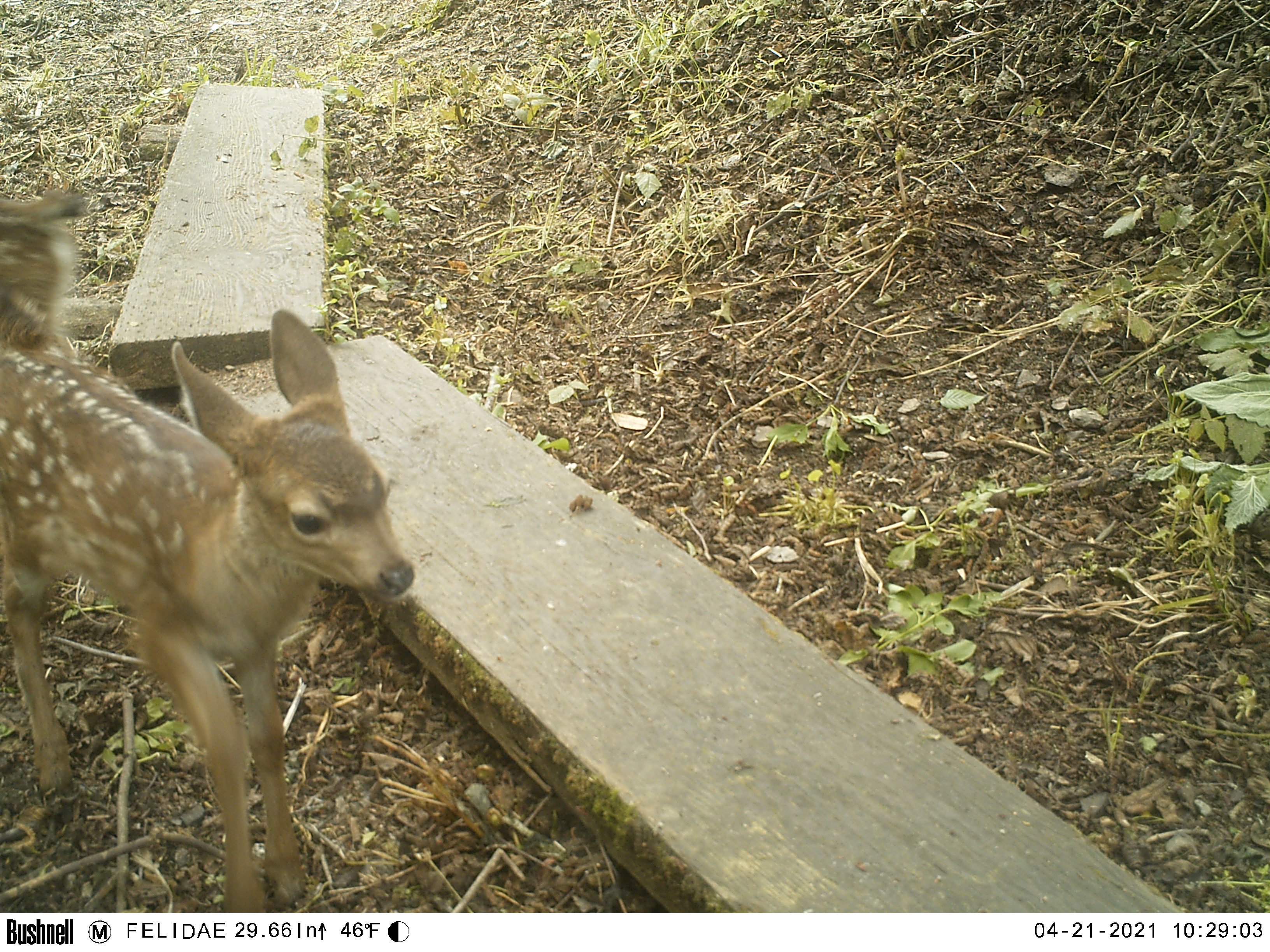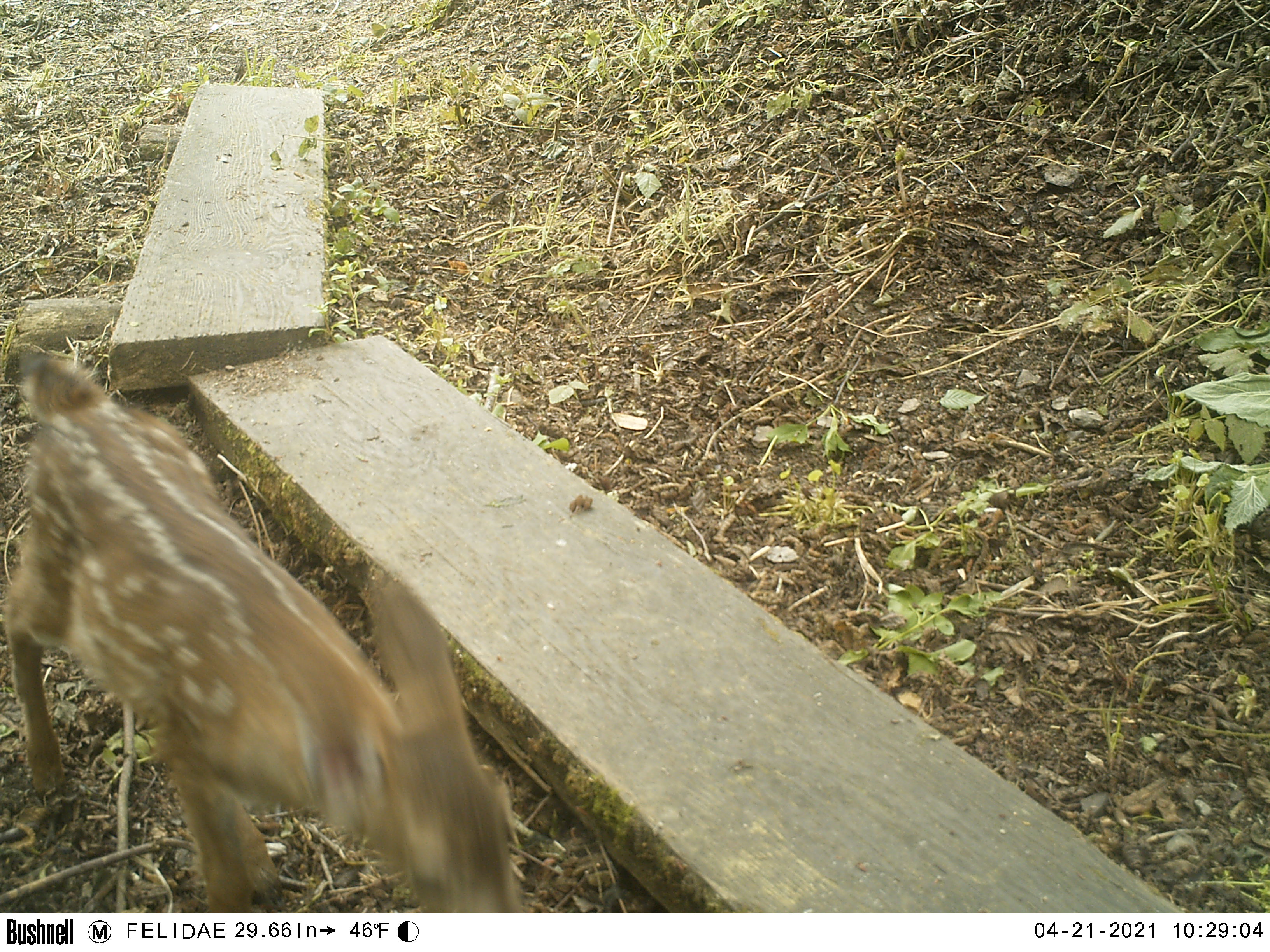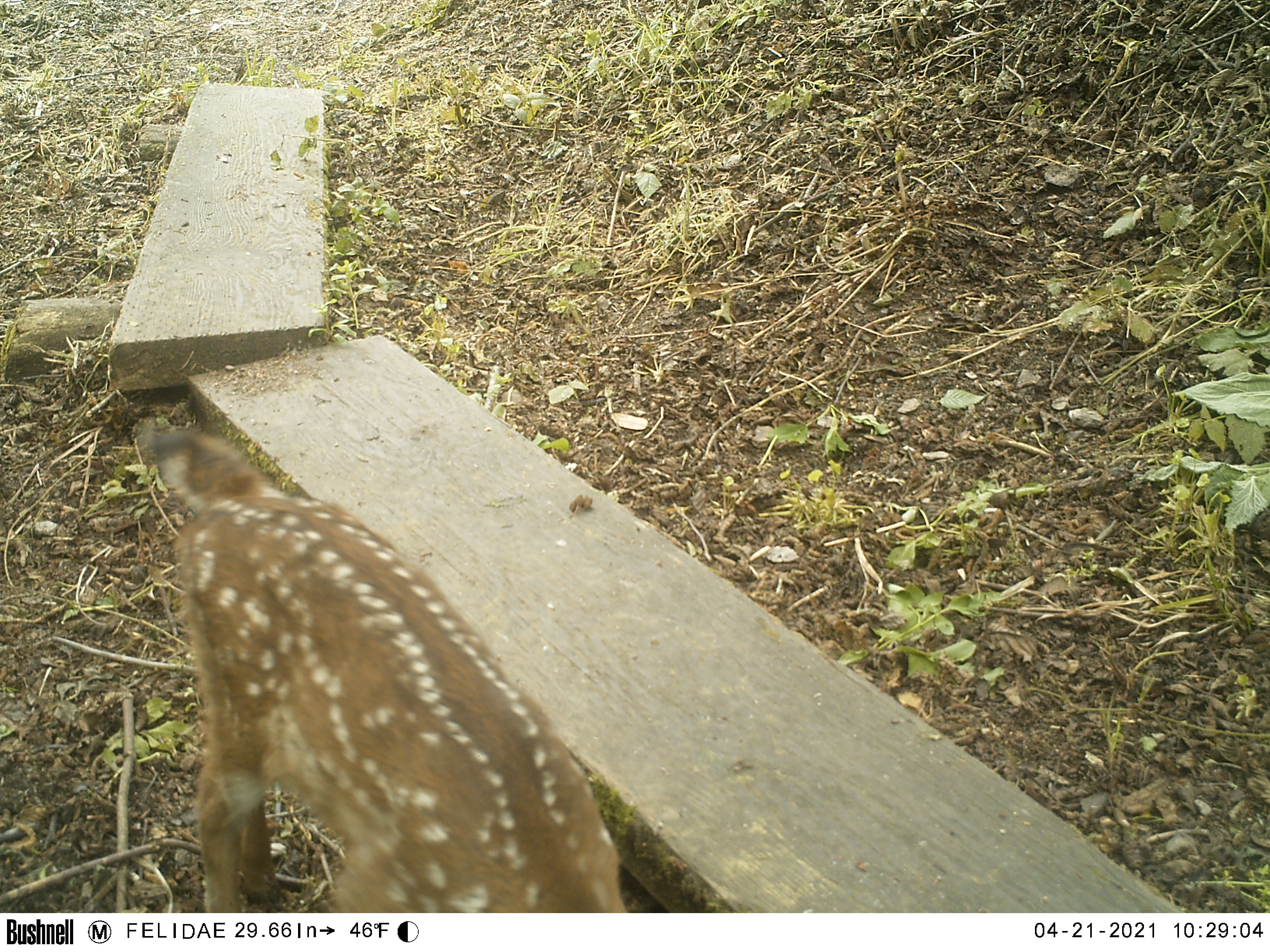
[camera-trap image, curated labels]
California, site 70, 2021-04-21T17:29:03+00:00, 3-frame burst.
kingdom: Animalia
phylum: Chordata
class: Mammalia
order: Artiodactyla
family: Cervidae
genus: Odocoileus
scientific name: Odocoileus hemionus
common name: mule deer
Mule deer (Odocoileus hemionus).